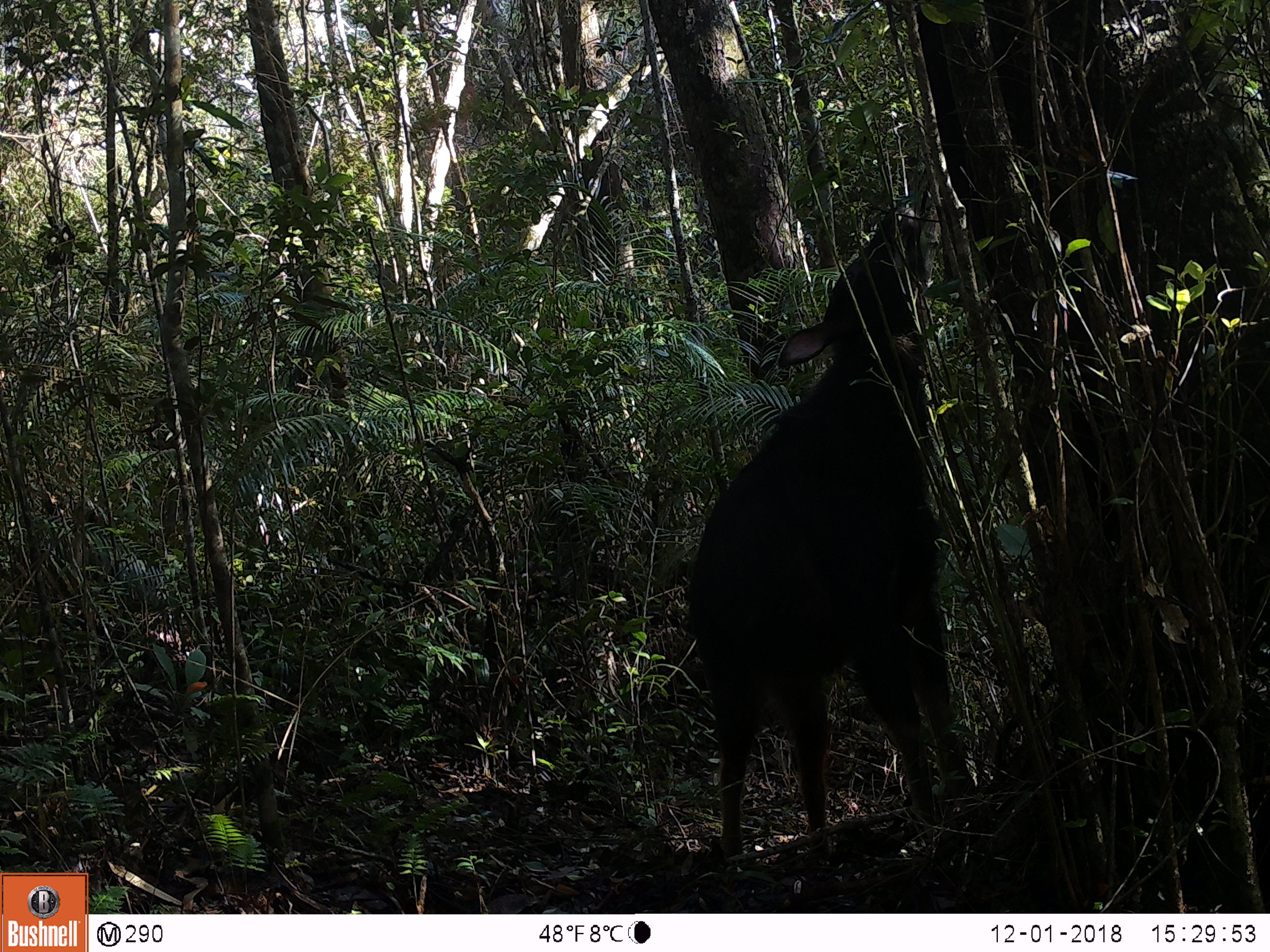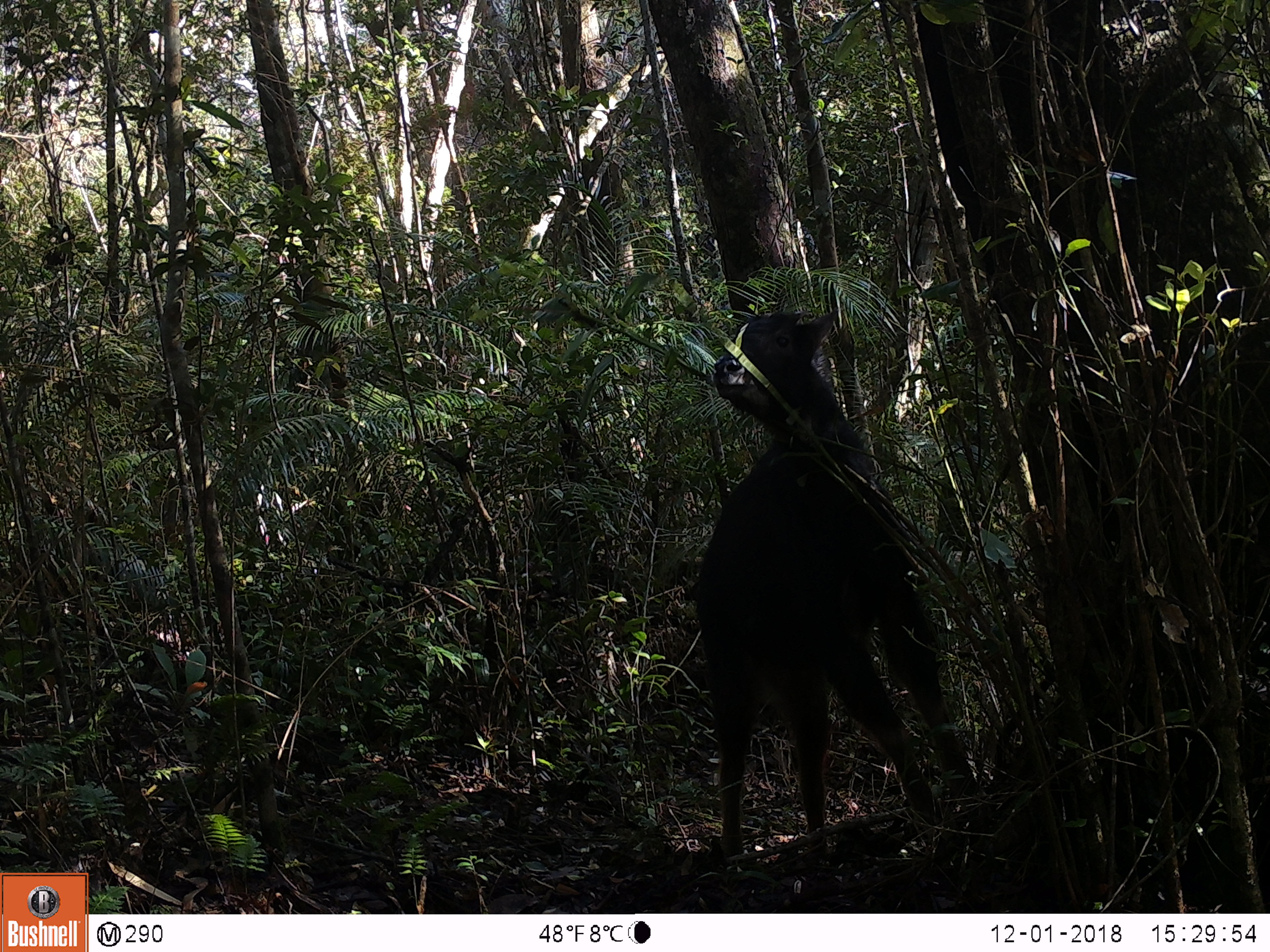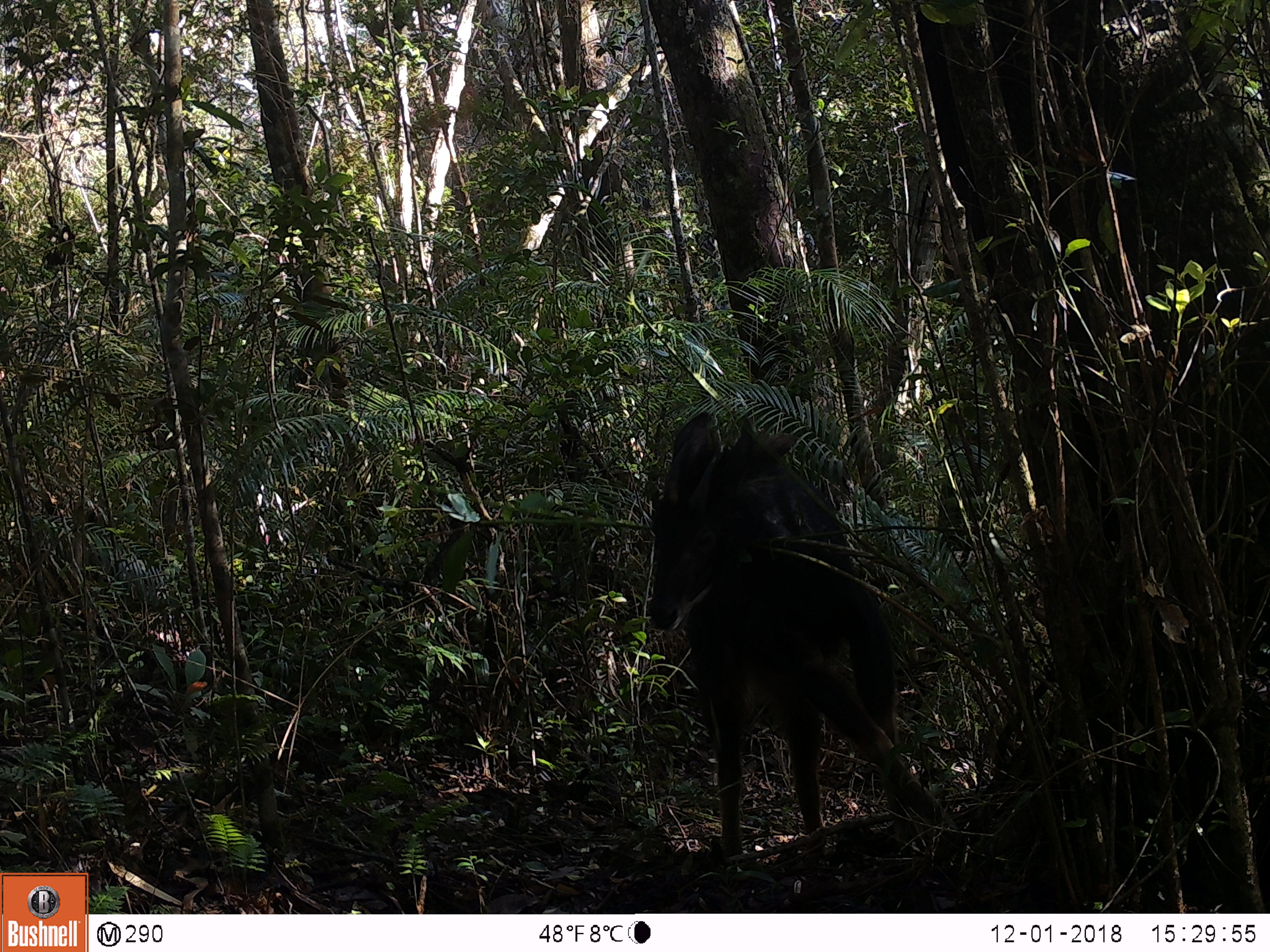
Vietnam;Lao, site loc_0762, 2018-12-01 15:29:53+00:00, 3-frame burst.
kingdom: Animalia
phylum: Chordata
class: Mammalia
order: Artiodactyla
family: Bovidae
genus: Capricornis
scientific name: Capricornis sumatraensis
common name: chinese serow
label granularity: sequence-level